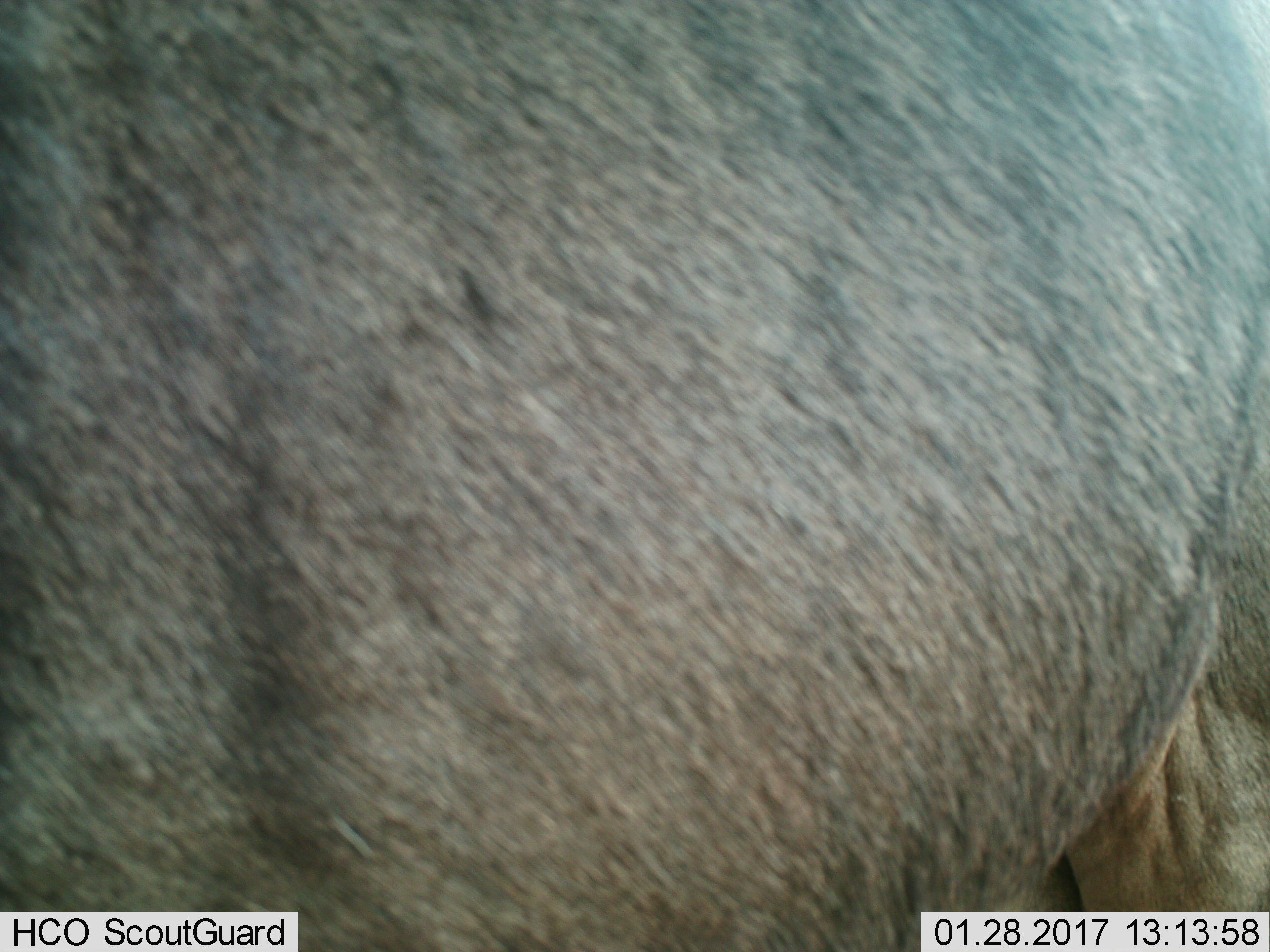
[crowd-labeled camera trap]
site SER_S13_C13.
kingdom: Animalia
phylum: Chordata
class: Mammalia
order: Artiodactyla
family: Bovidae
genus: Connochaetes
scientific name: Connochaetes taurinus taurinus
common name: blue wildebeest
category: wildebeestblue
Wildebeestblue (blue wildebeest) (Connochaetes taurinus taurinus), count 1. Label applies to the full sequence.